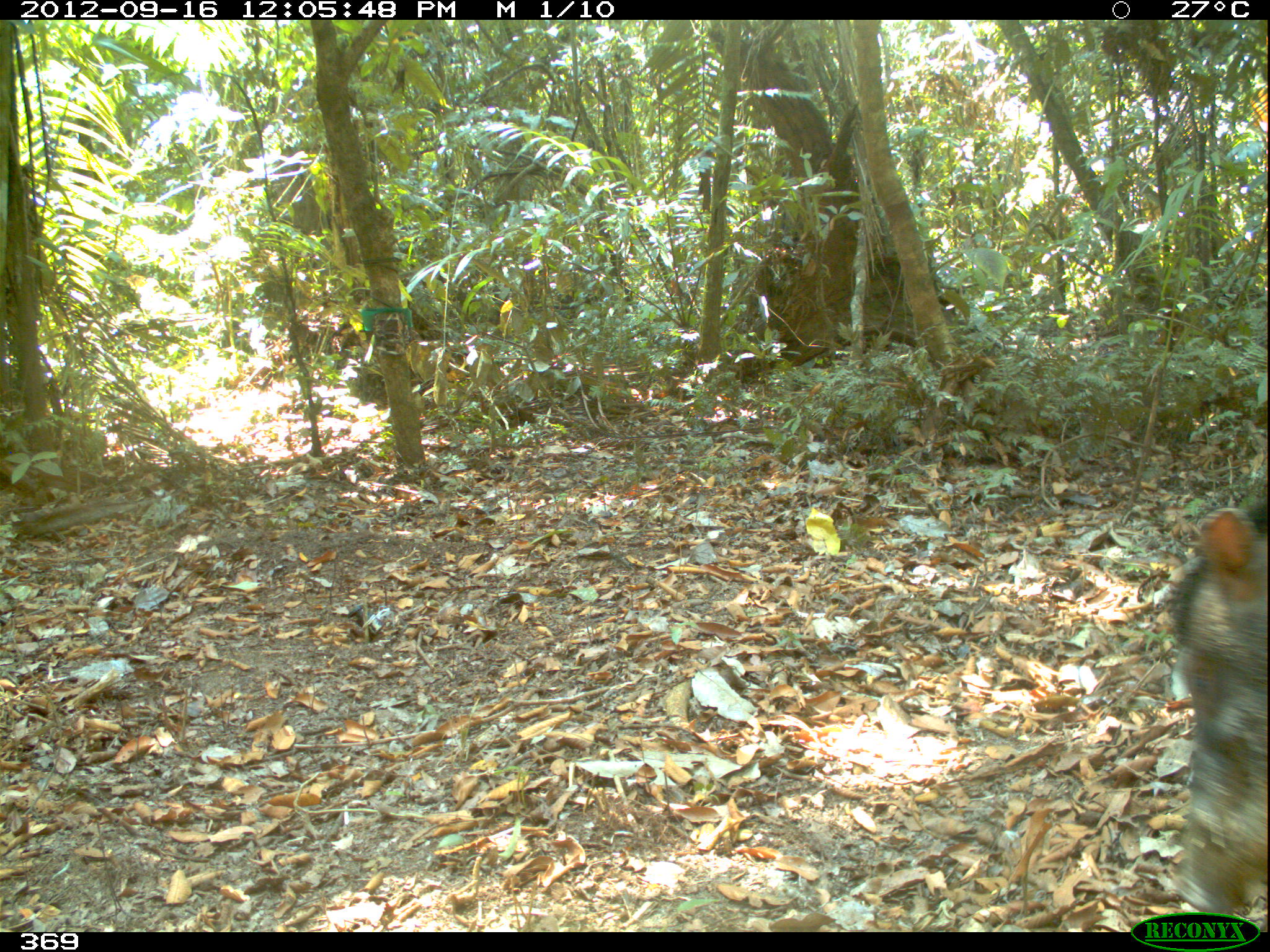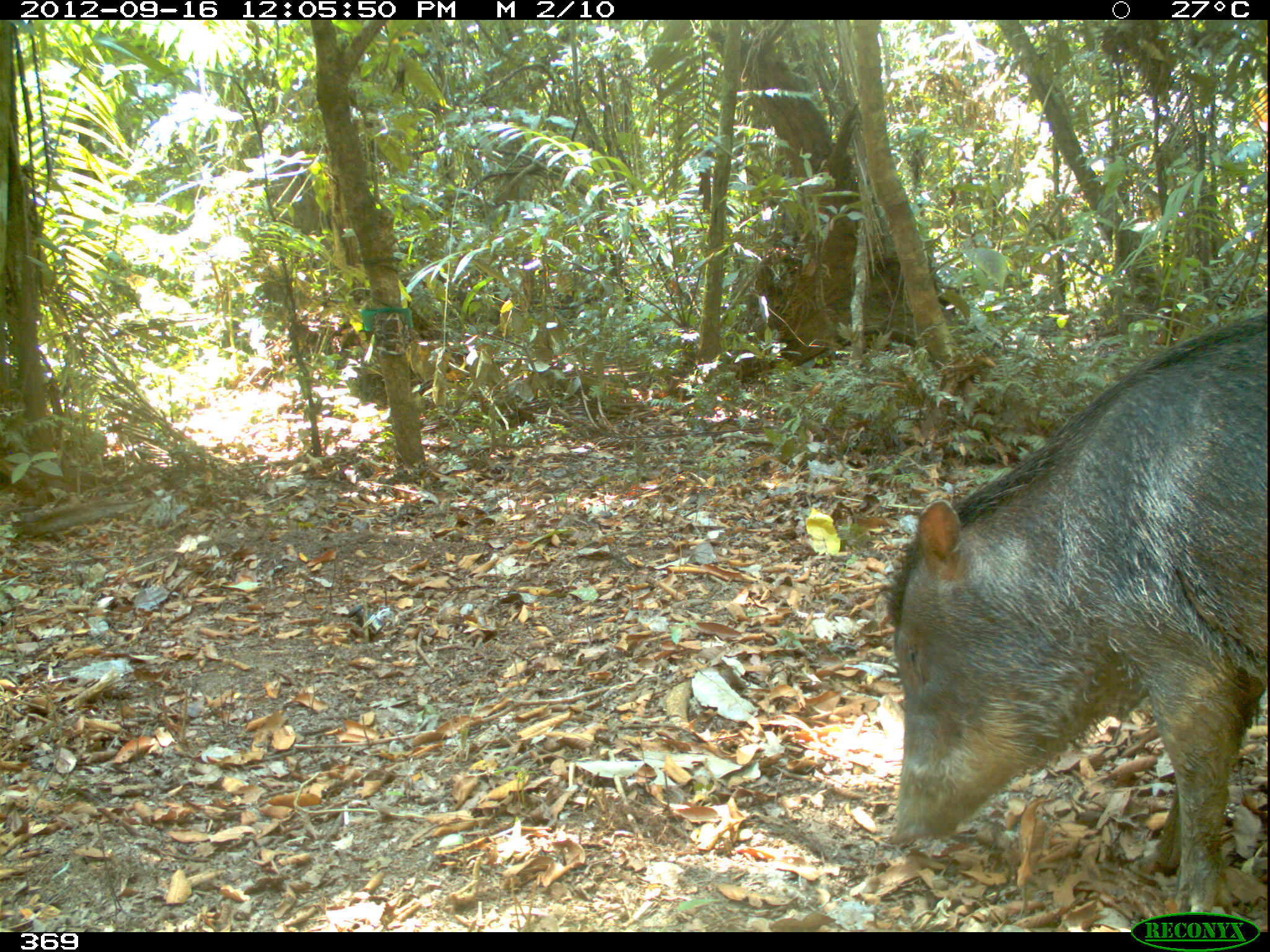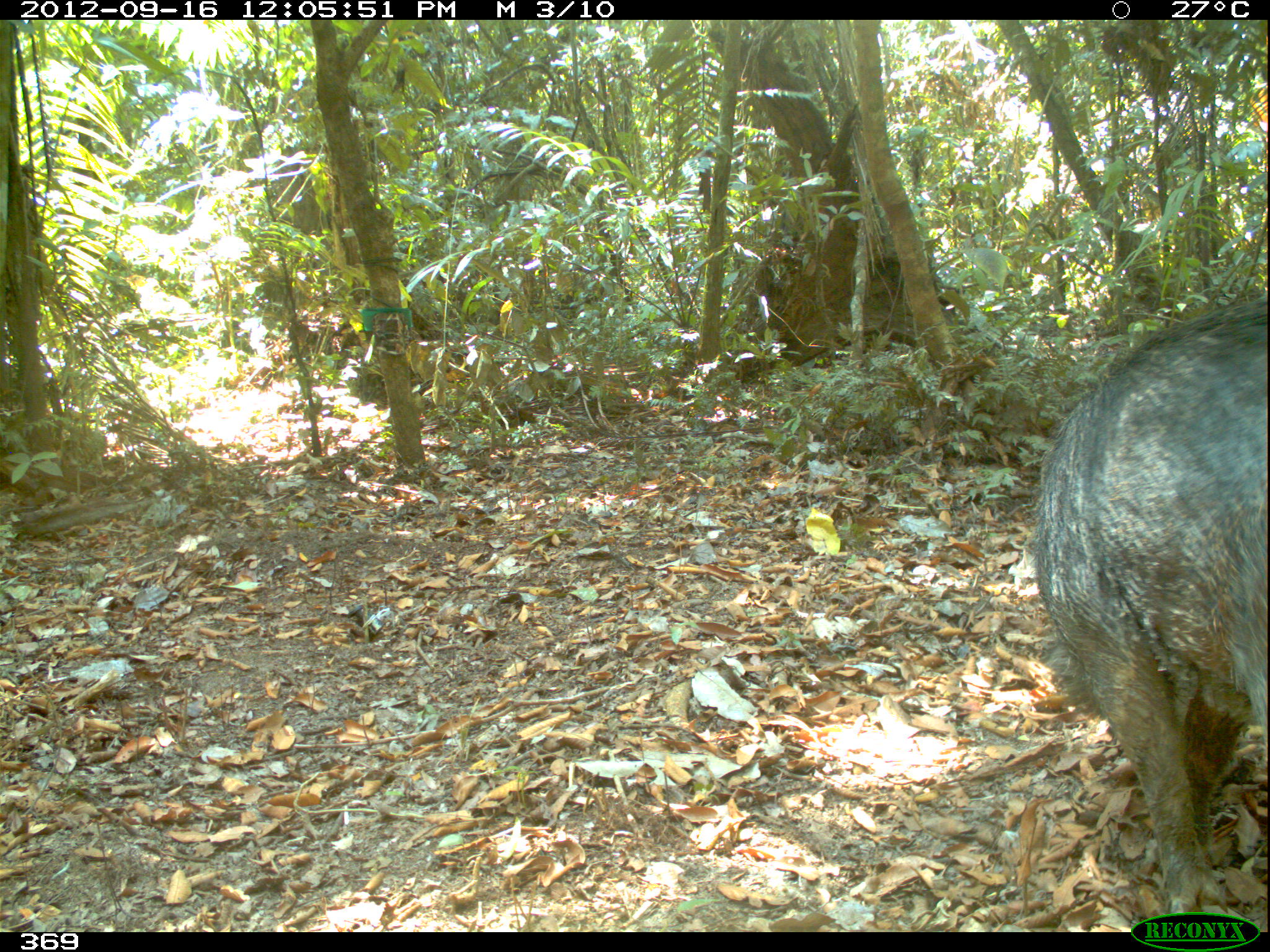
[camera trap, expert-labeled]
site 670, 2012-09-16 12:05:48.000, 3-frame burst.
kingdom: Animalia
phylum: Chordata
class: Mammalia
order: Artiodactyla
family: Tayassuidae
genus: Tayassu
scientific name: Tayassu pecari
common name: white-lipped peccary